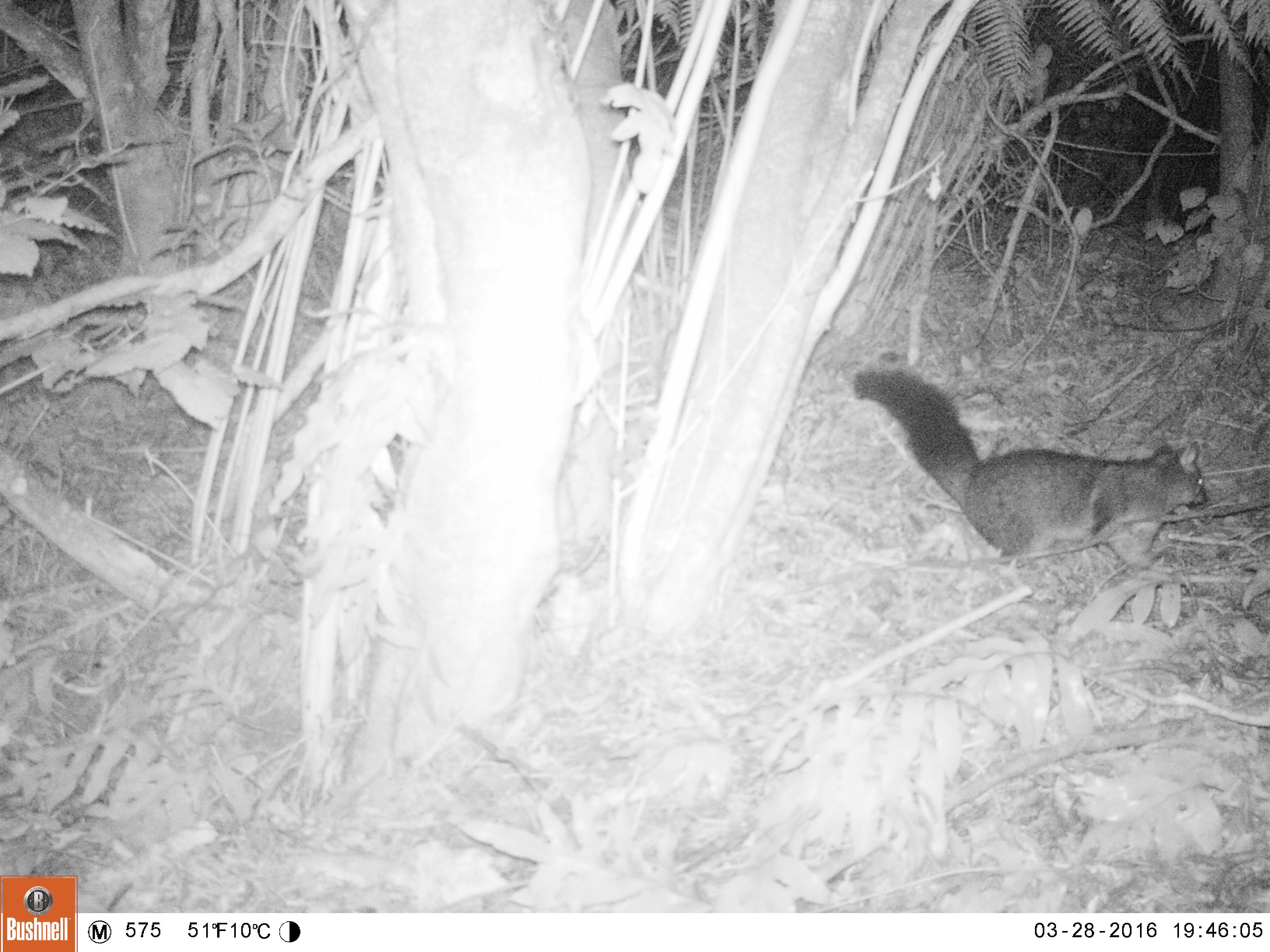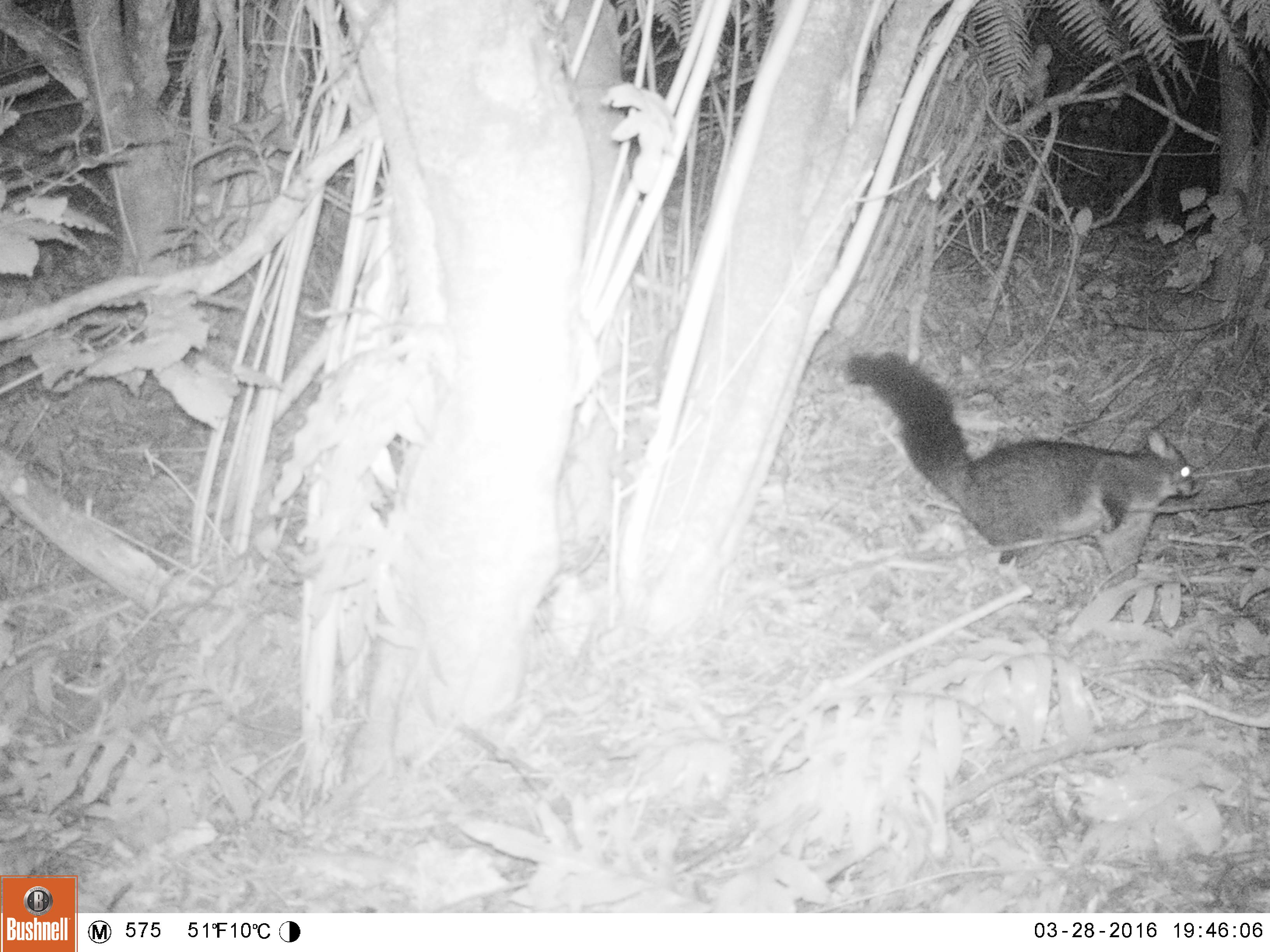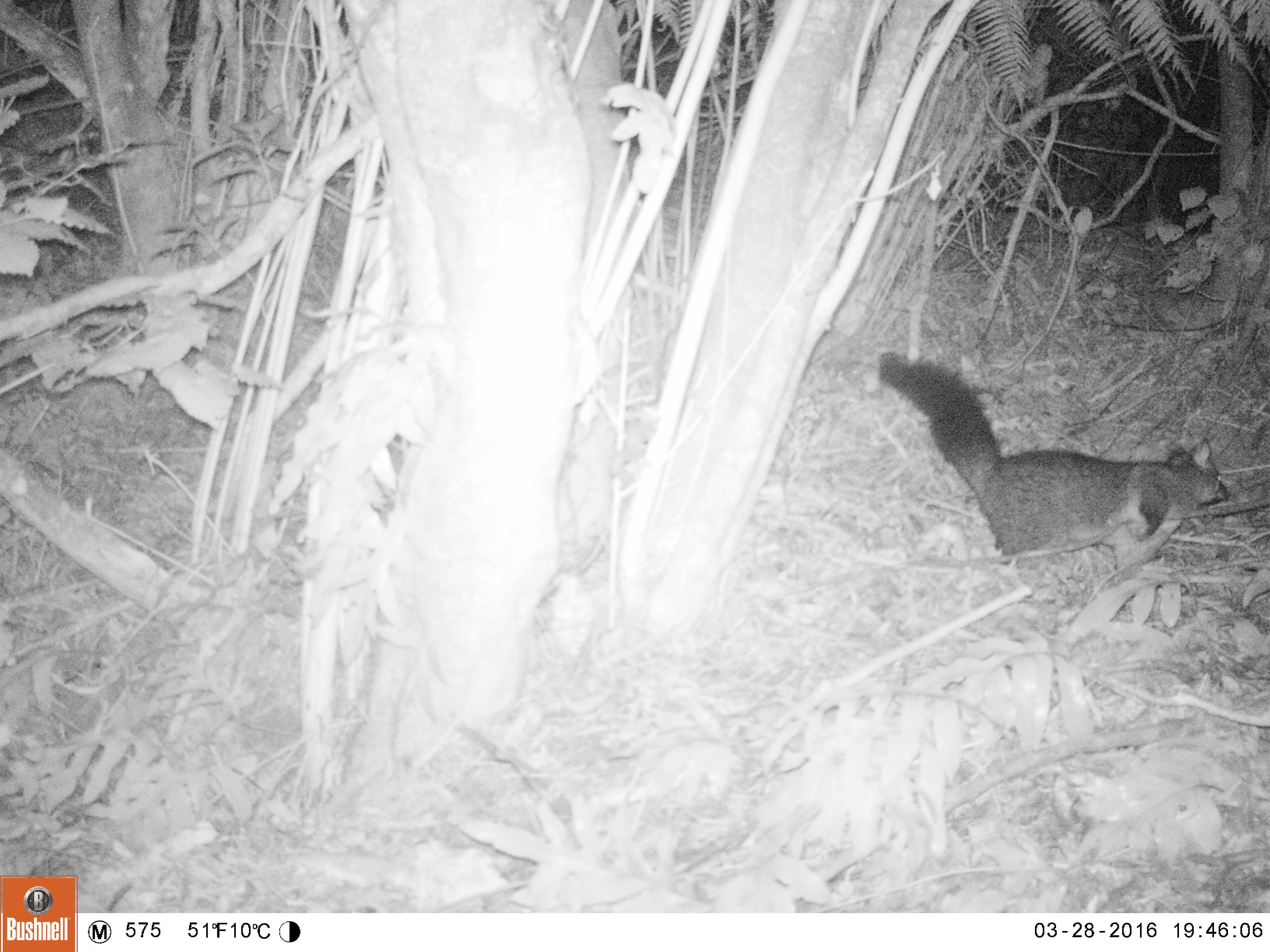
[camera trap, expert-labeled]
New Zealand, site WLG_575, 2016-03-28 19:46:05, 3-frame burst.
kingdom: Animalia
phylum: Chordata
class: Mammalia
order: Diprotodontia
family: Phalangeridae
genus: Trichosurus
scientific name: Trichosurus vulpecula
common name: common brushtail possum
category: possum